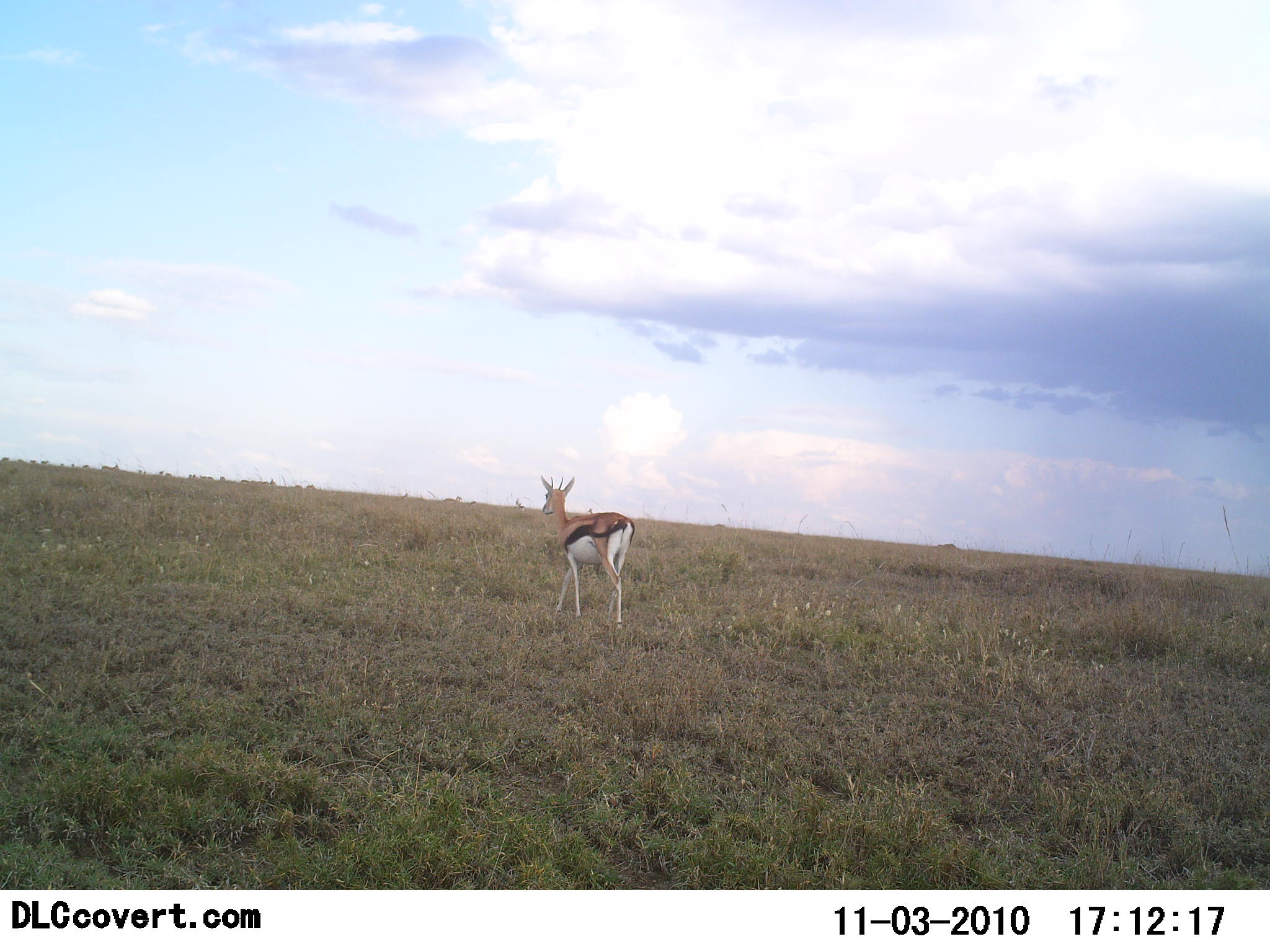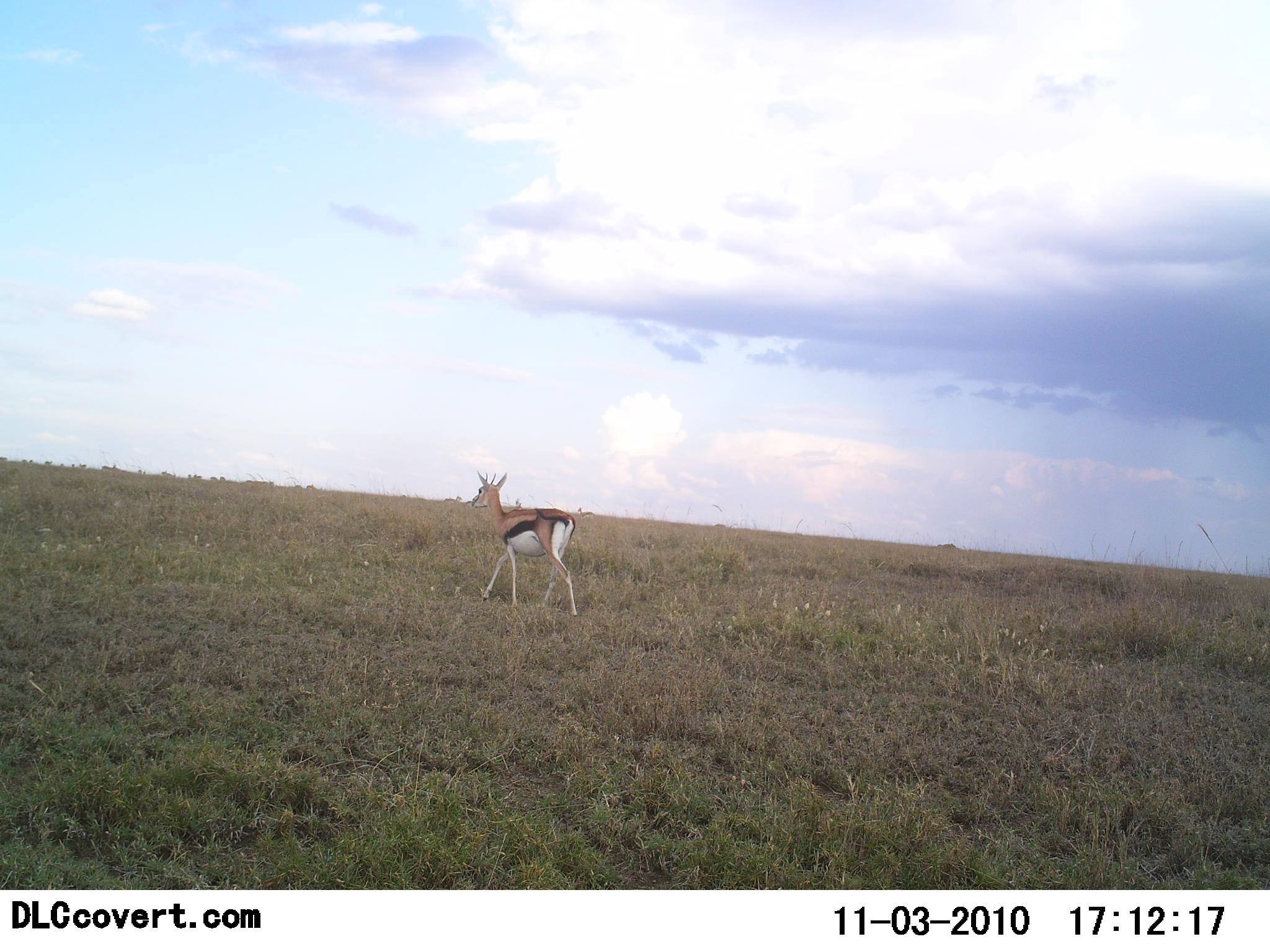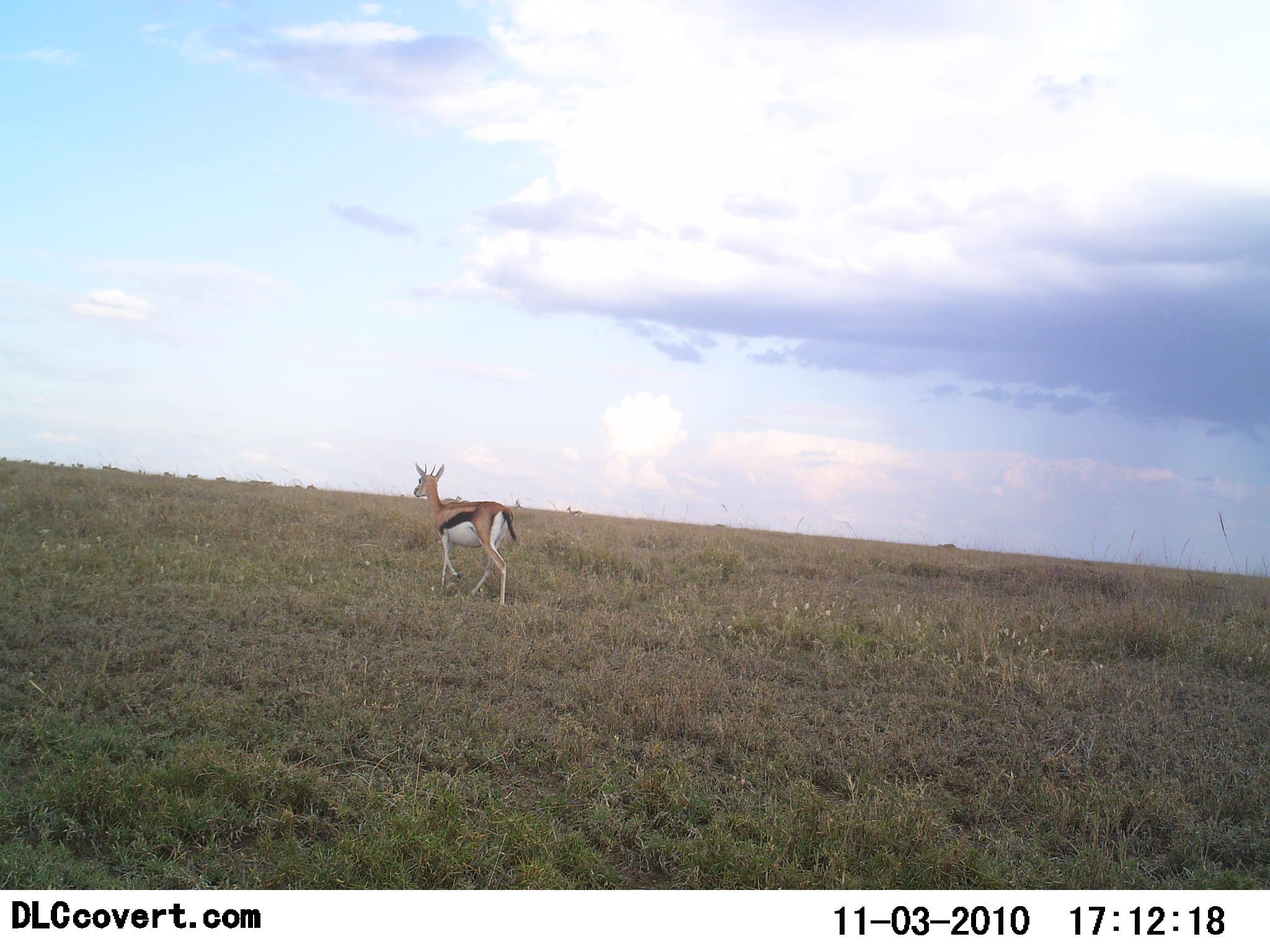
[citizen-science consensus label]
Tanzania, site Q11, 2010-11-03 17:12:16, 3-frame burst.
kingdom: Animalia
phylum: Chordata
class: Mammalia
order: Artiodactyla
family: Bovidae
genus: Eudorcas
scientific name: Eudorcas thomsonii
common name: thomson's gazelle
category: gazellethomsons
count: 1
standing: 0%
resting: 0%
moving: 100%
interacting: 0%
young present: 0%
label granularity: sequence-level